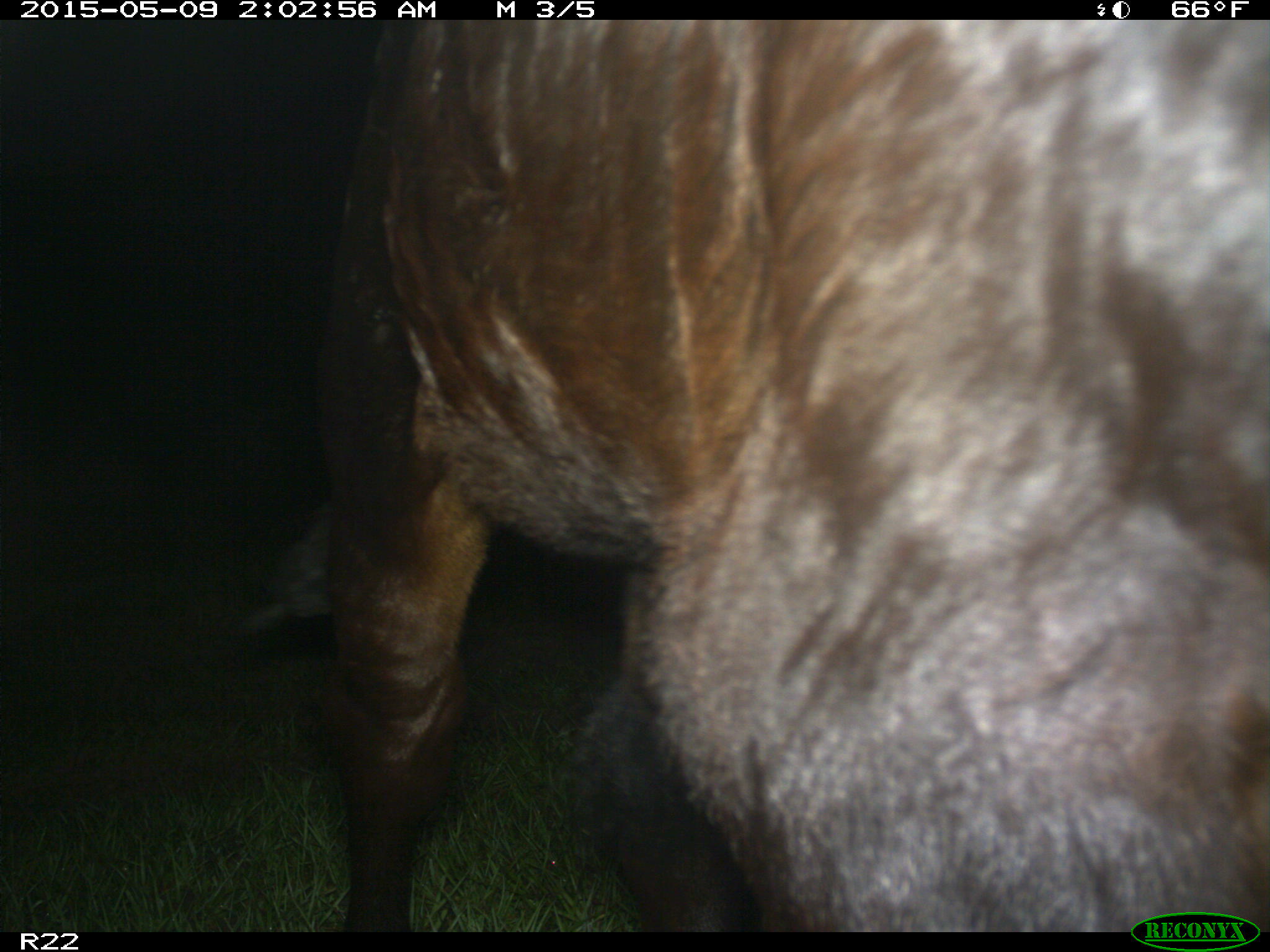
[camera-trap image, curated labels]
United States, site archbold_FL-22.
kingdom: Animalia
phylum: Chordata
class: Mammalia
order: Artiodactyla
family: Bovidae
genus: Bos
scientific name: Bos taurus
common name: domestic cow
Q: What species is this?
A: Bos taurus (domestic cow).